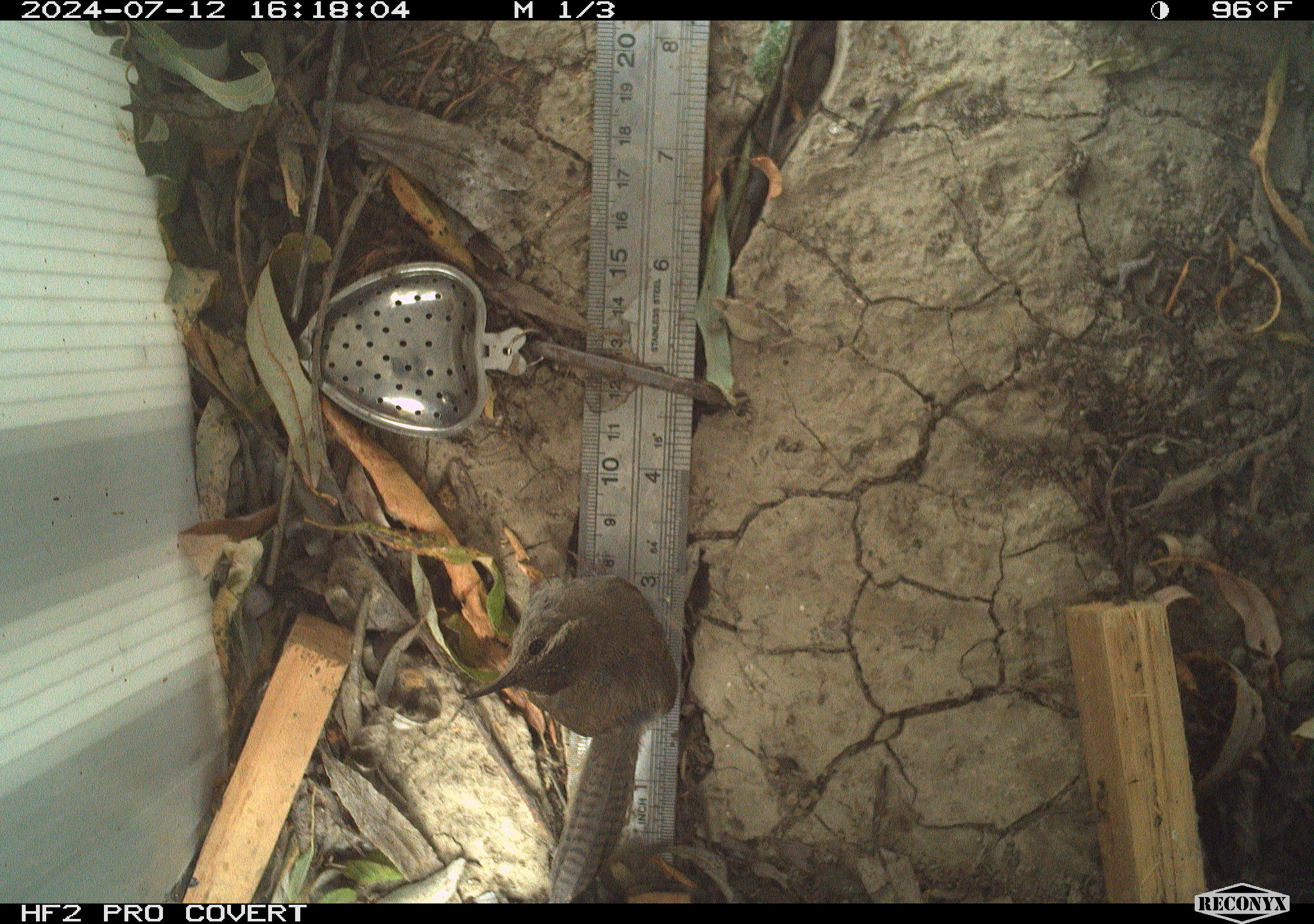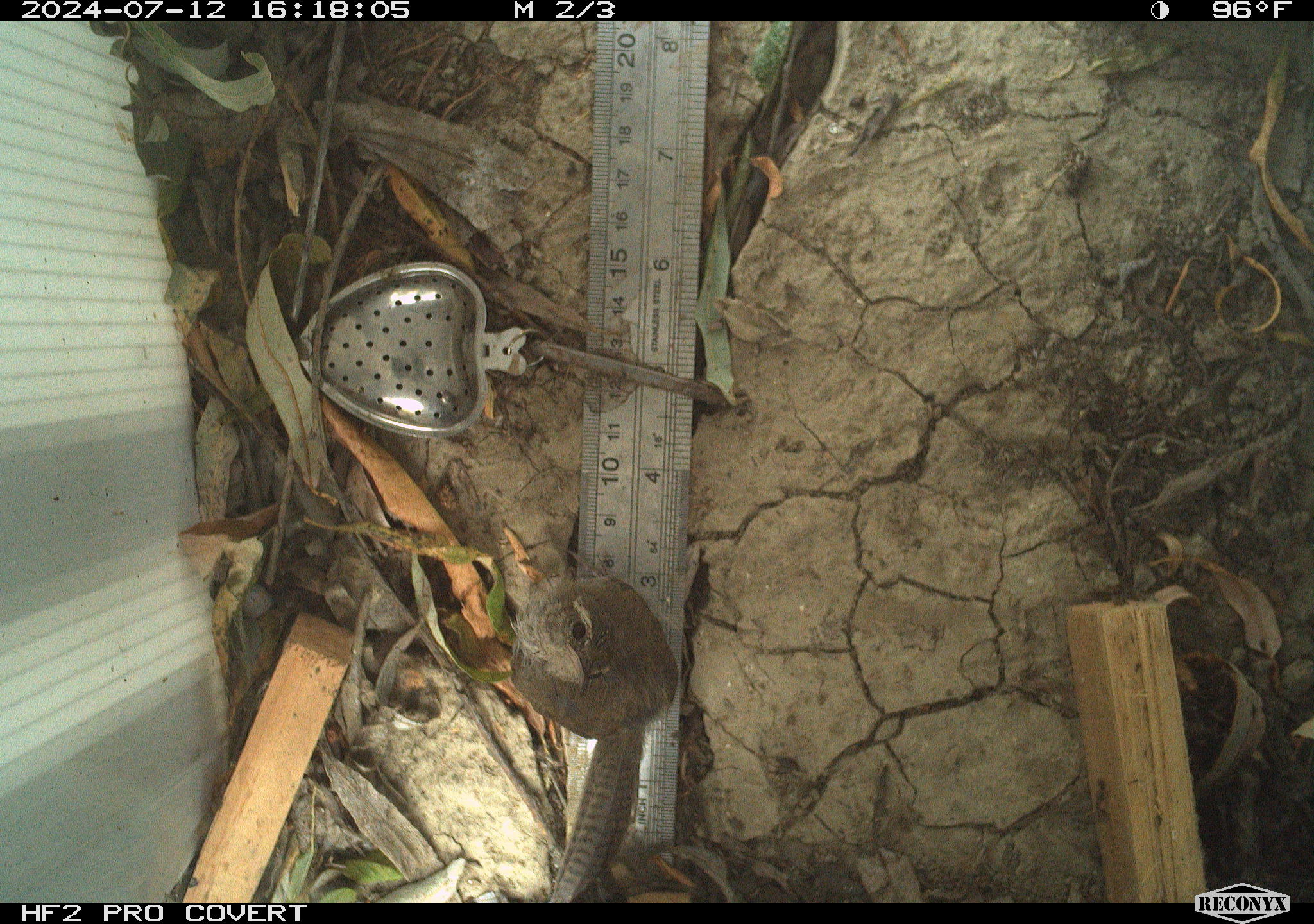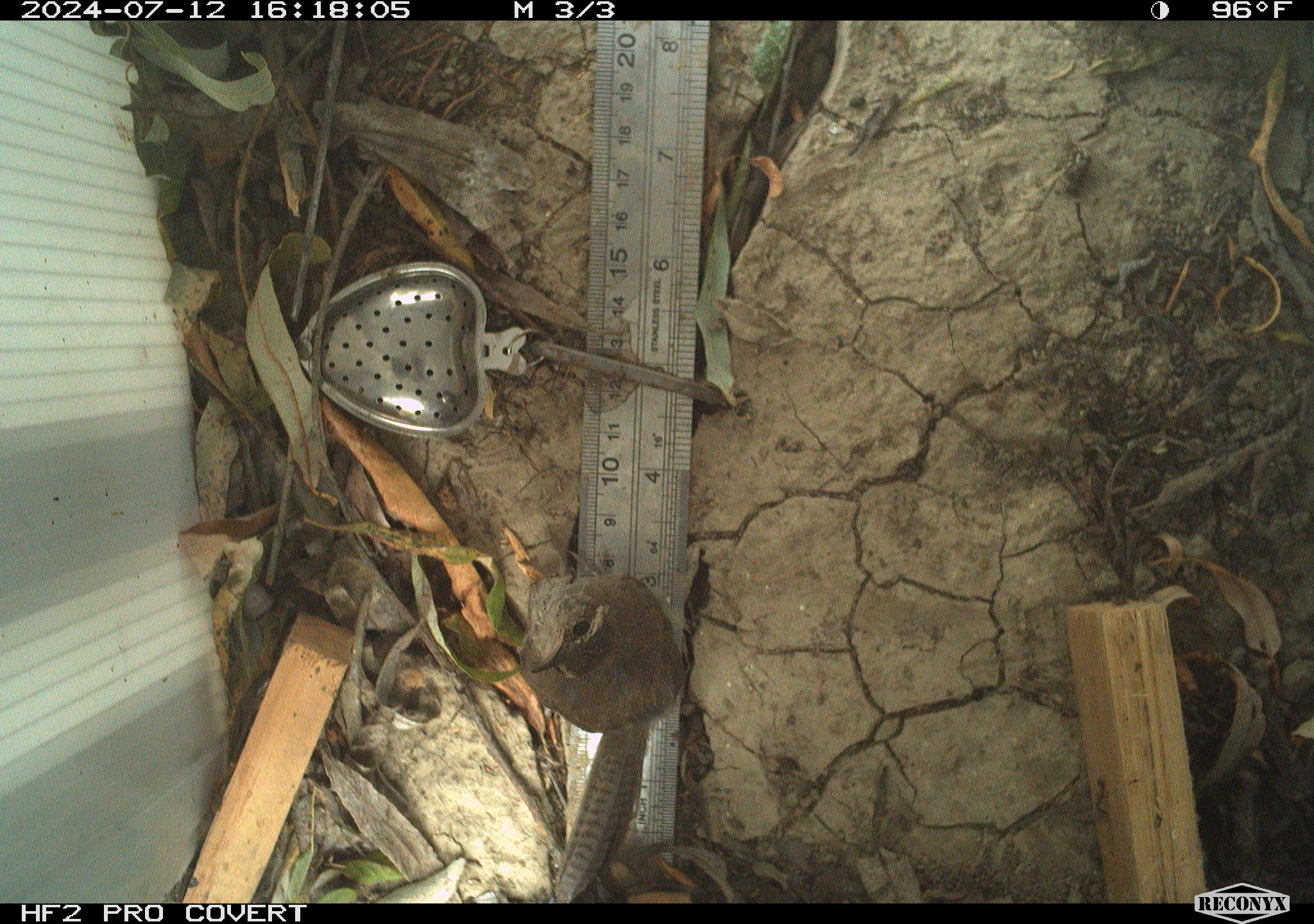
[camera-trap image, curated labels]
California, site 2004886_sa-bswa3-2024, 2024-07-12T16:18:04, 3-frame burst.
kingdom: Animalia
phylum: Chordata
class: Aves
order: Passeriformes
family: Troglodytidae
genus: Thryomanes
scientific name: Thryomanes bewickii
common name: bewick's wren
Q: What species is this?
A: Bewick's wren (Thryomanes bewickii).